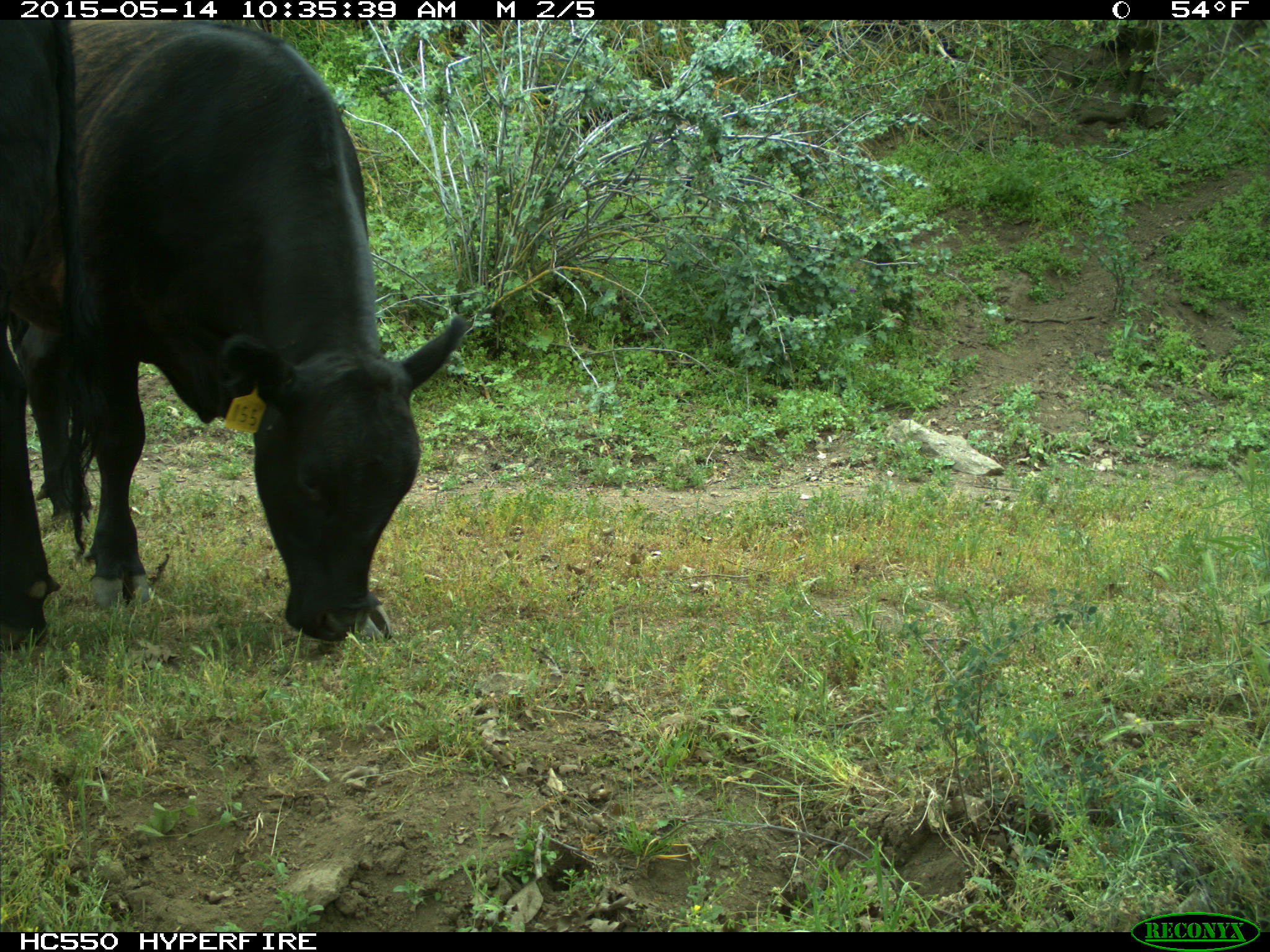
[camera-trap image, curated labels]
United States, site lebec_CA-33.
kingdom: Animalia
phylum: Chordata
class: Mammalia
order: Artiodactyla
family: Bovidae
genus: Bos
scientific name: Bos taurus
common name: domestic cow